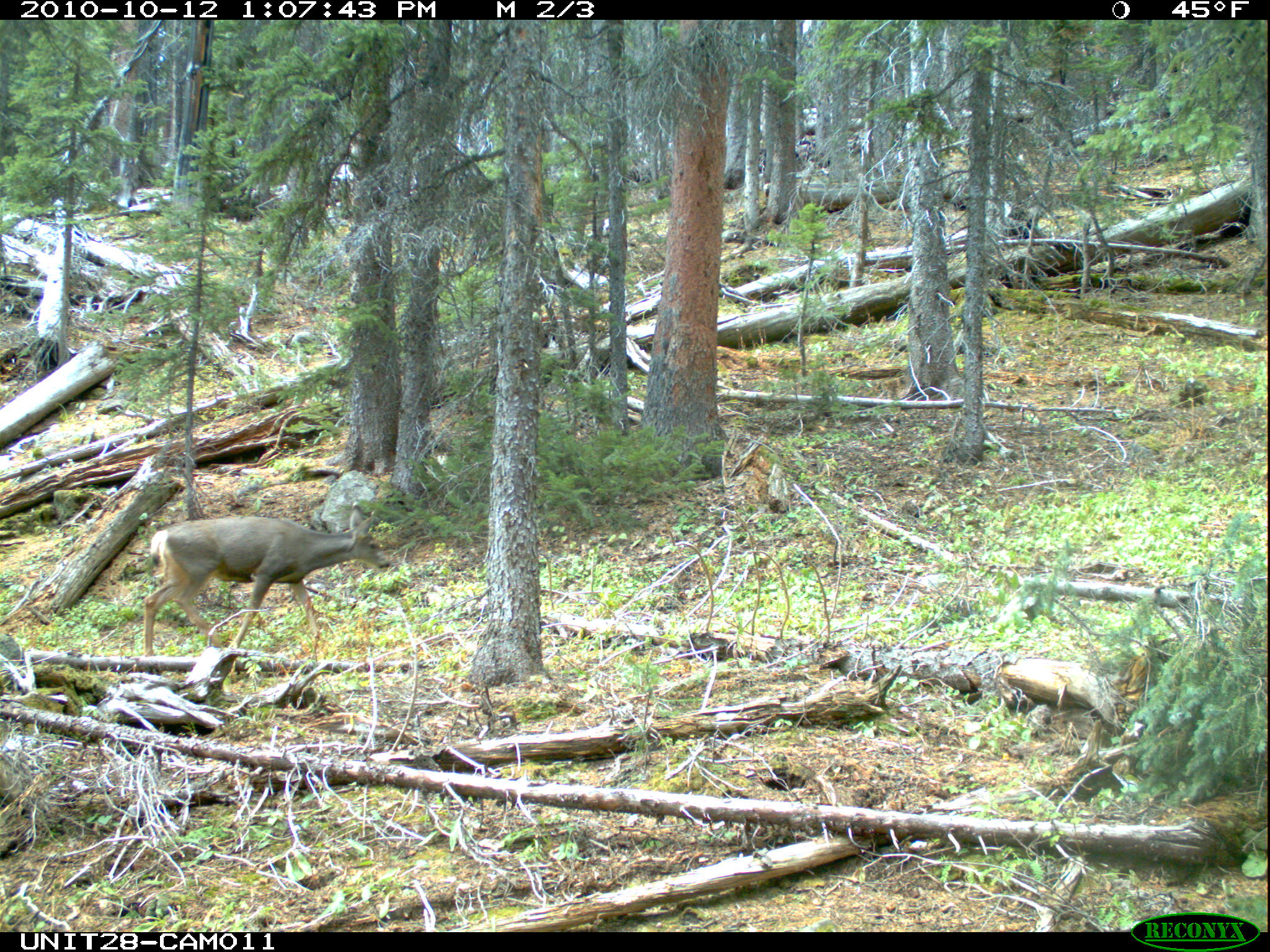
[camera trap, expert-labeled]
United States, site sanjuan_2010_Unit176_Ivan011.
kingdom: Animalia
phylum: Chordata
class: Mammalia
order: Artiodactyla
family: Cervidae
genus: Odocoileus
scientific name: Odocoileus hemionus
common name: mule deer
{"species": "Odocoileus hemionus (mule deer)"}